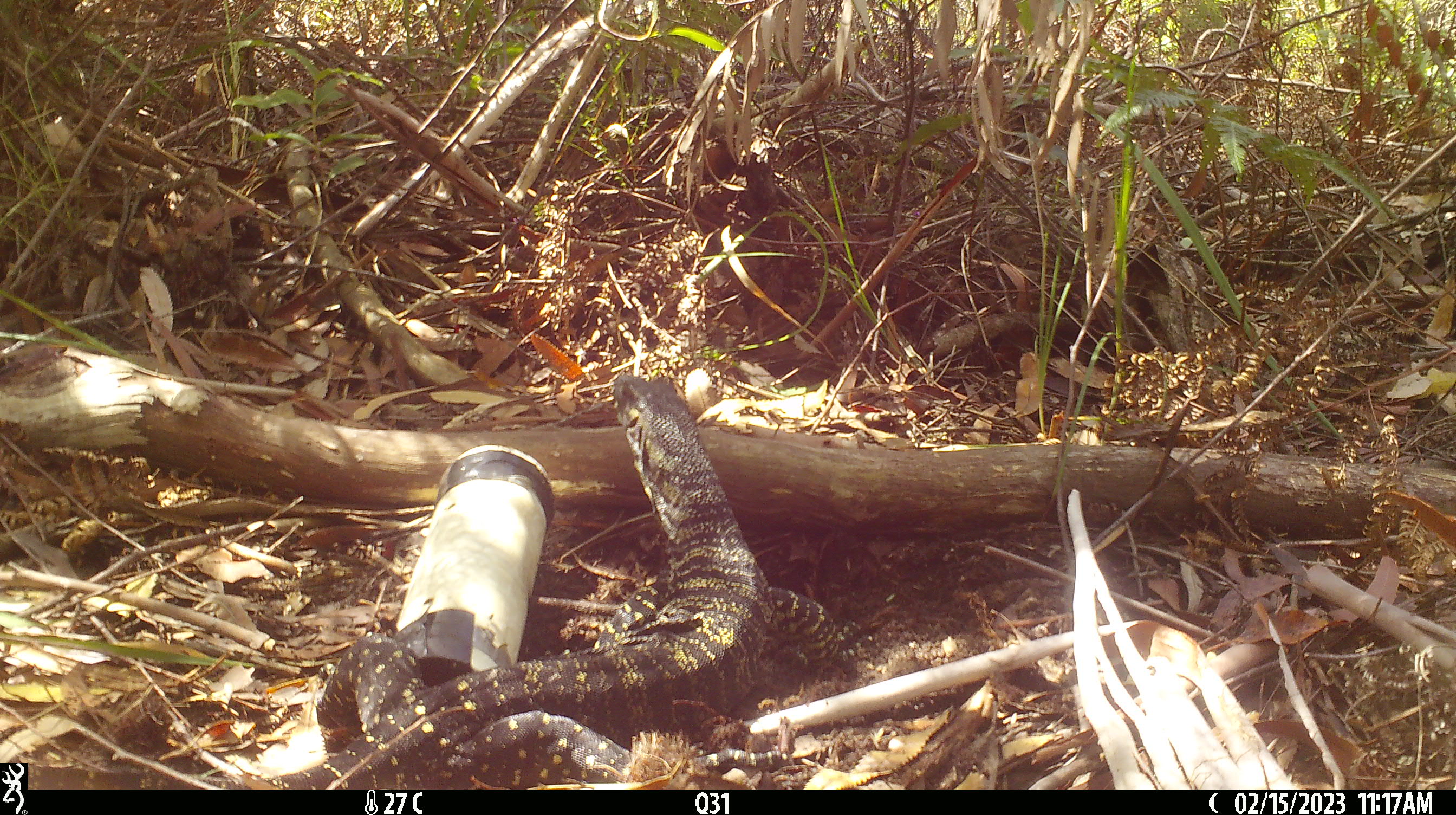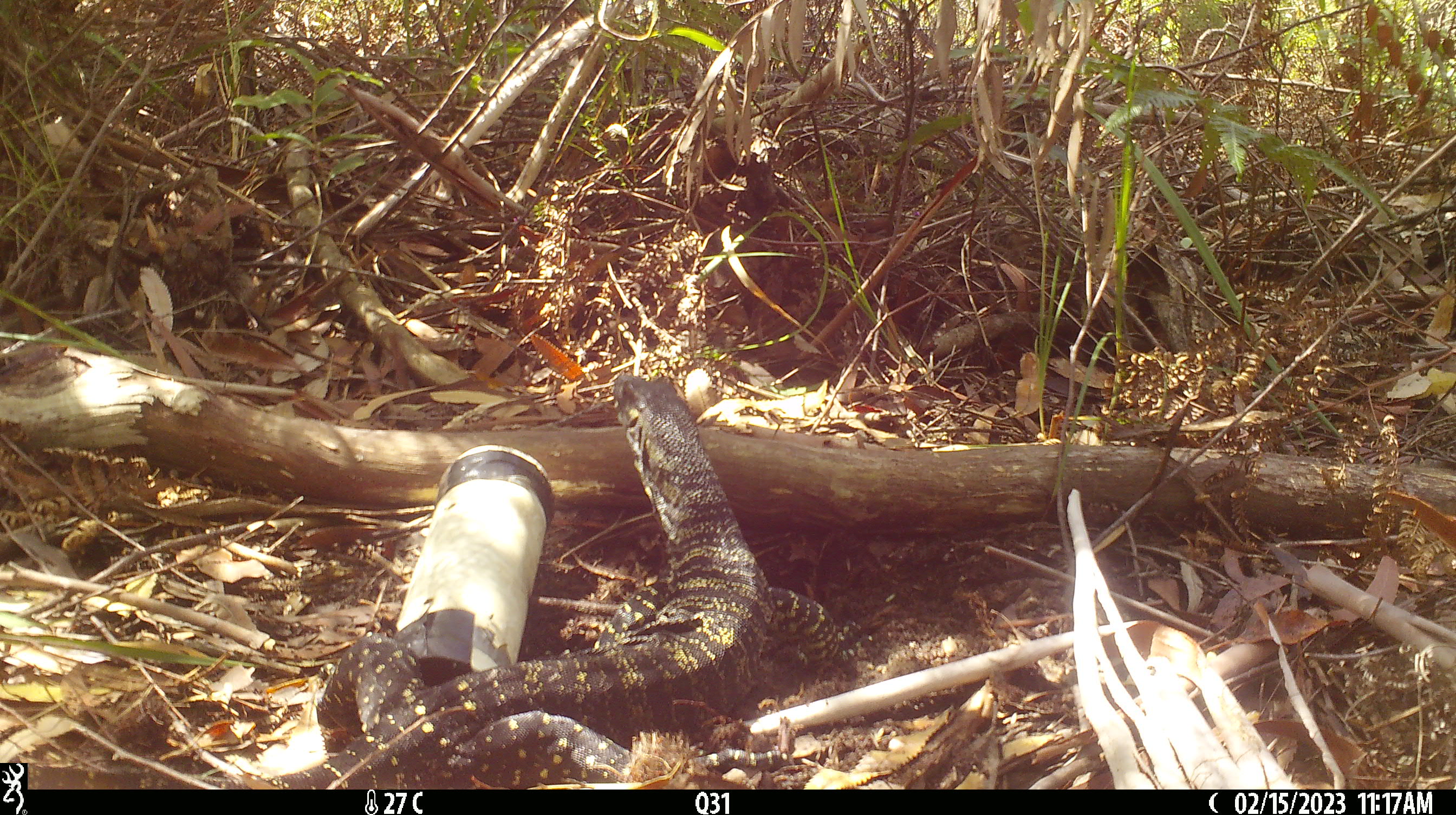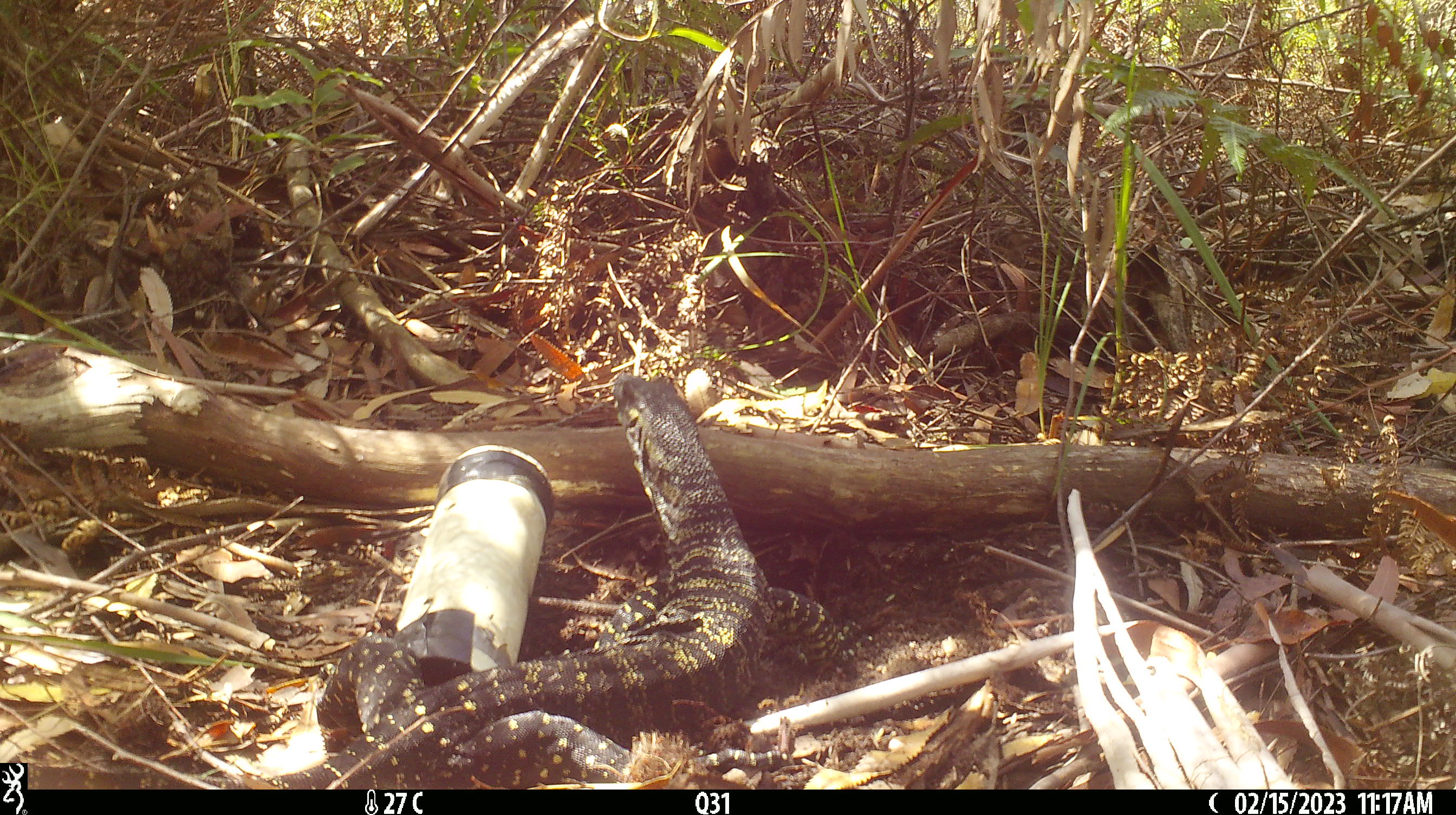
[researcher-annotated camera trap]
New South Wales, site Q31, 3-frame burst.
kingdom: Animalia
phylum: Chordata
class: Reptilia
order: Squamata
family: Varanidae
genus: Varanus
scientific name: Varanus varius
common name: lace monitor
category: goanna